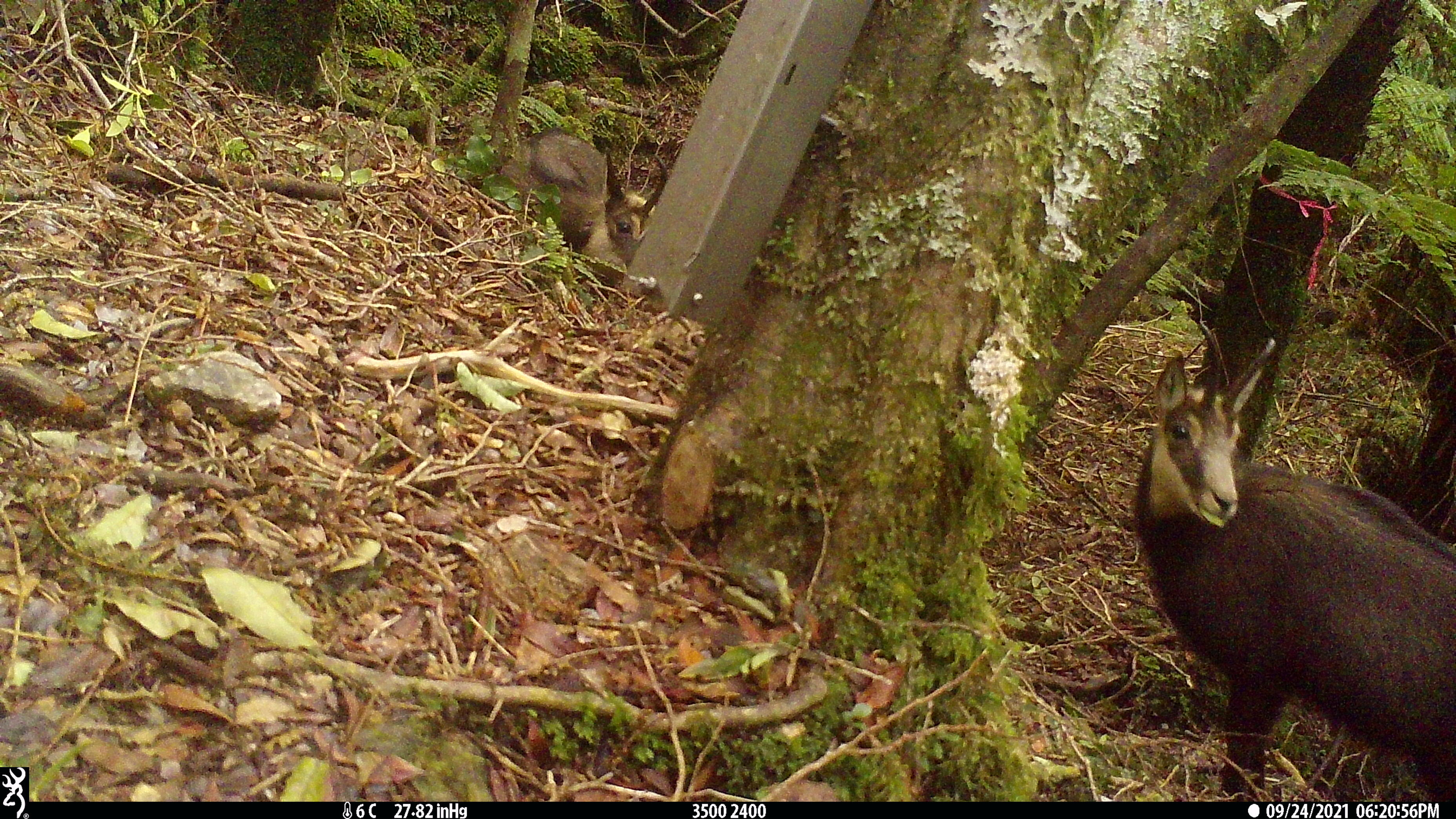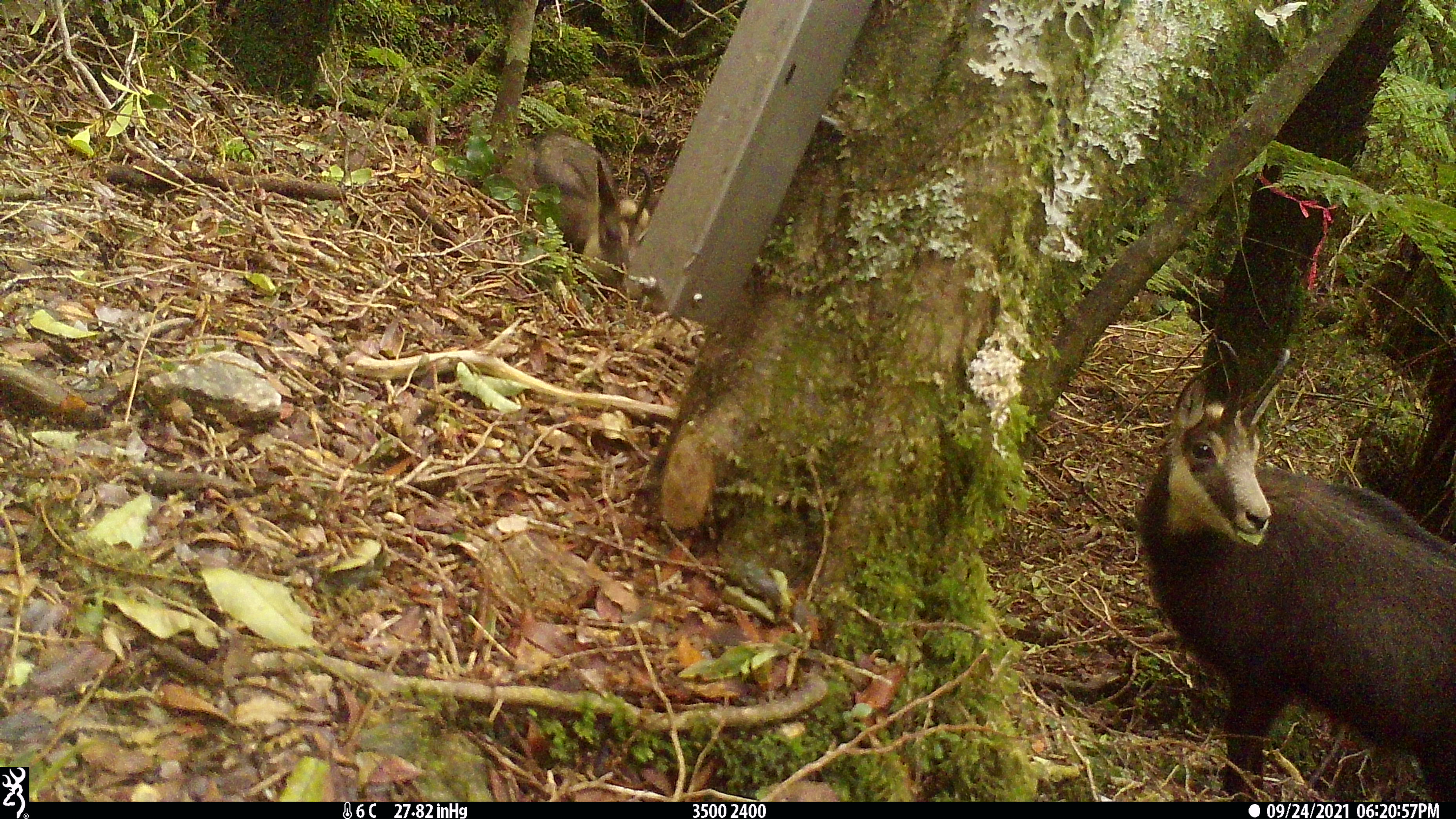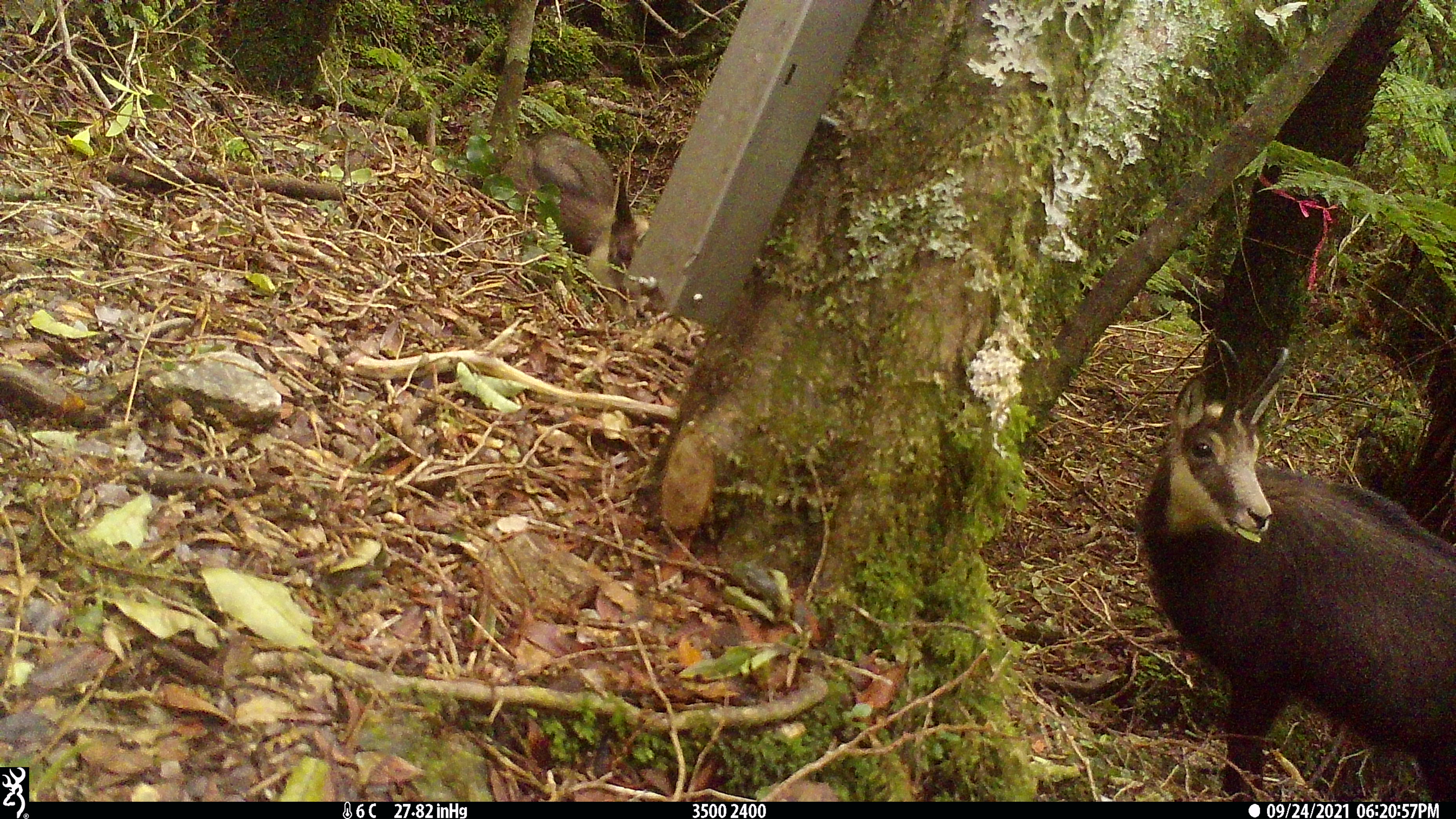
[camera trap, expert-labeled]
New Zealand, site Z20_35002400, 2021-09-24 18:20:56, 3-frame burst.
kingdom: Animalia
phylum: Chordata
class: Mammalia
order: Artiodactyla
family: Bovidae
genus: Rupicapra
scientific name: Rupicapra rupicapra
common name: alpine chamois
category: chamois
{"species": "chamois (alpine chamois) (Rupicapra rupicapra)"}